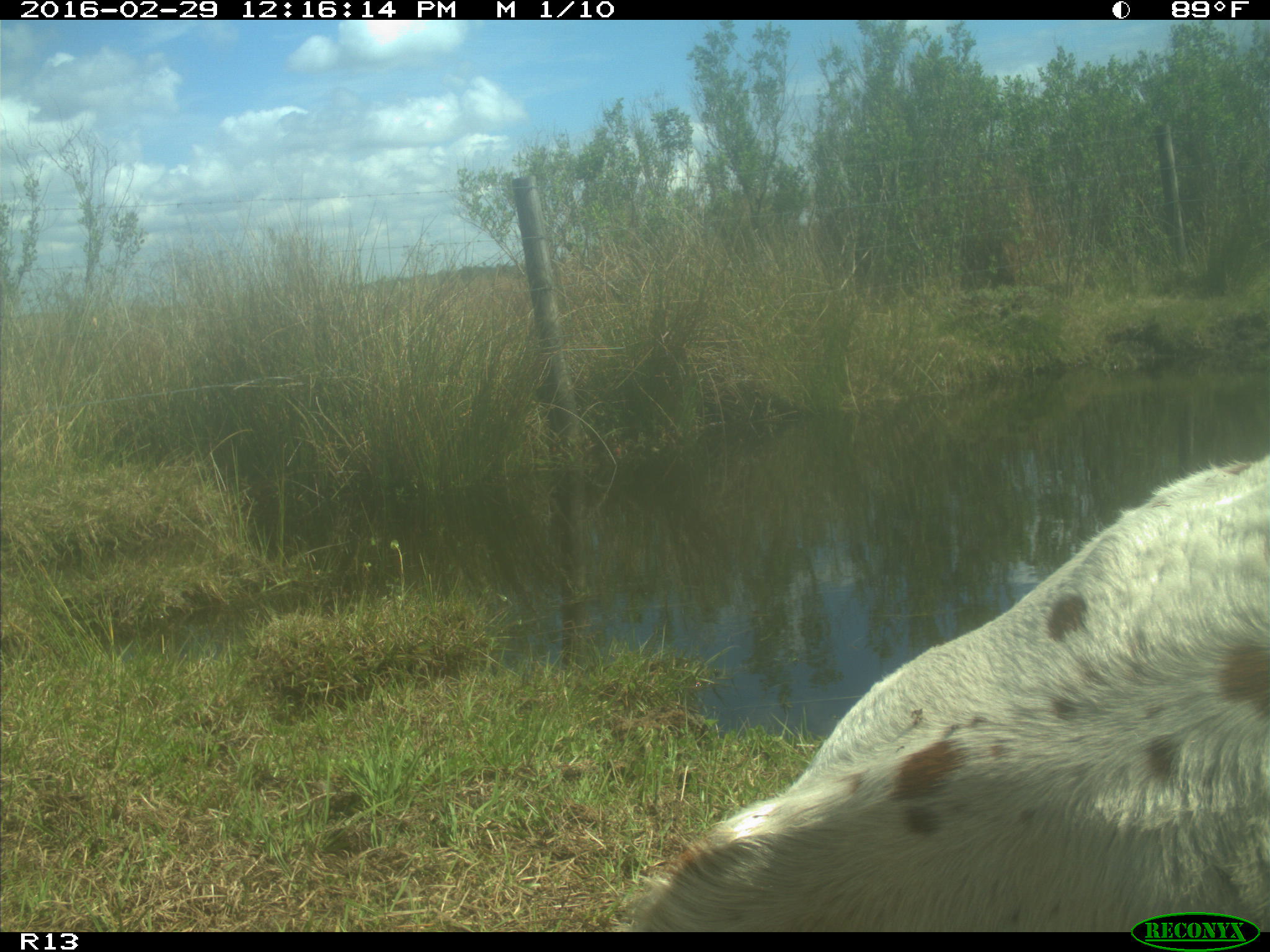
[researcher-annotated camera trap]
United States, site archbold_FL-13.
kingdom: Animalia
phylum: Chordata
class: Mammalia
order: Artiodactyla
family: Bovidae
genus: Bos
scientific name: Bos taurus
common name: domestic cow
Bos taurus (domestic cow).